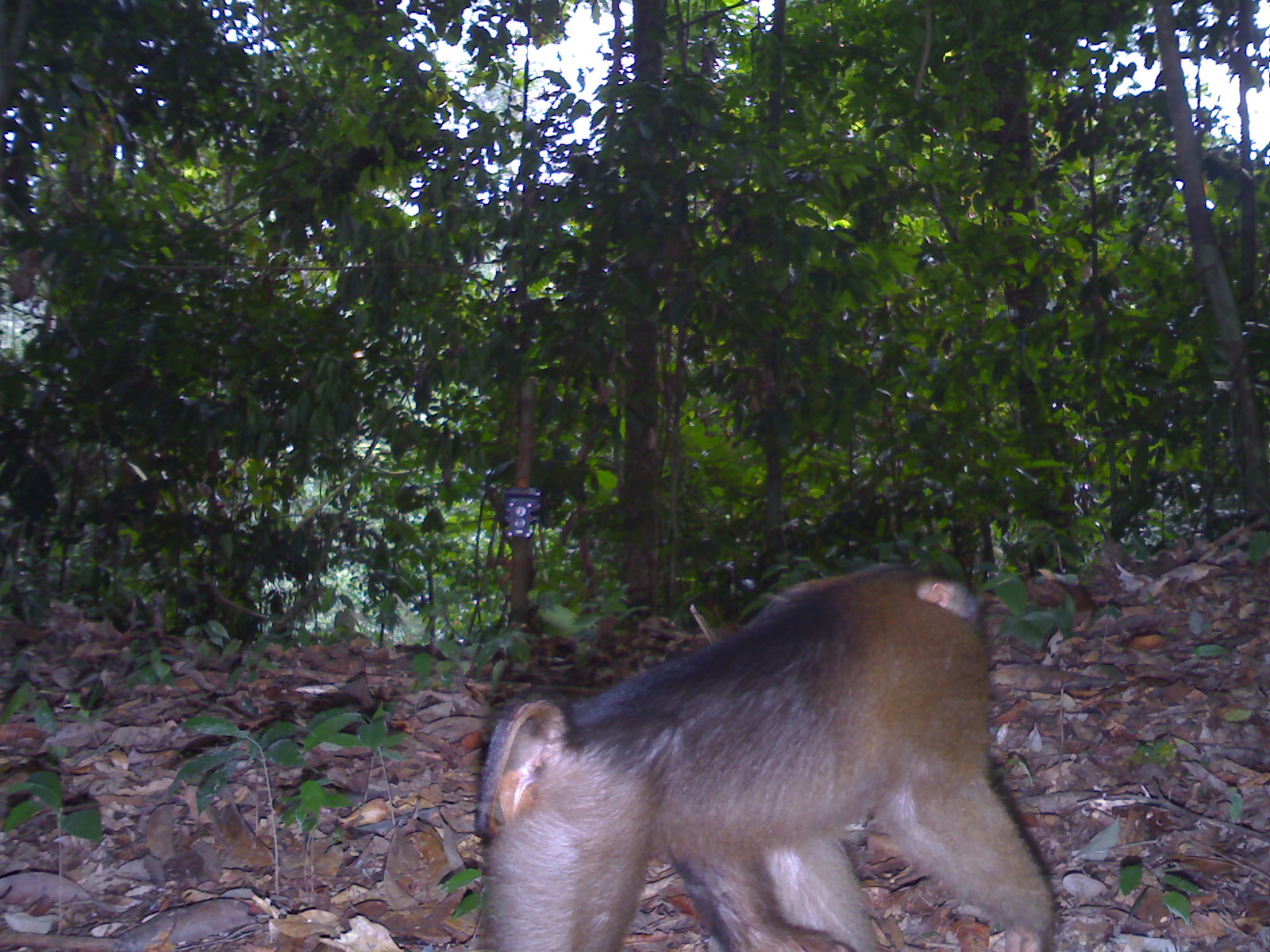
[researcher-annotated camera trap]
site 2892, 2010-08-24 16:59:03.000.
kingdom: Animalia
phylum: Chordata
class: Mammalia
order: Primates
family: Cercopithecidae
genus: Macaca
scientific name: Macaca nemestrina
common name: southern pig-tailed macaque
Macaca nemestrina (southern pig-tailed macaque), count 1.